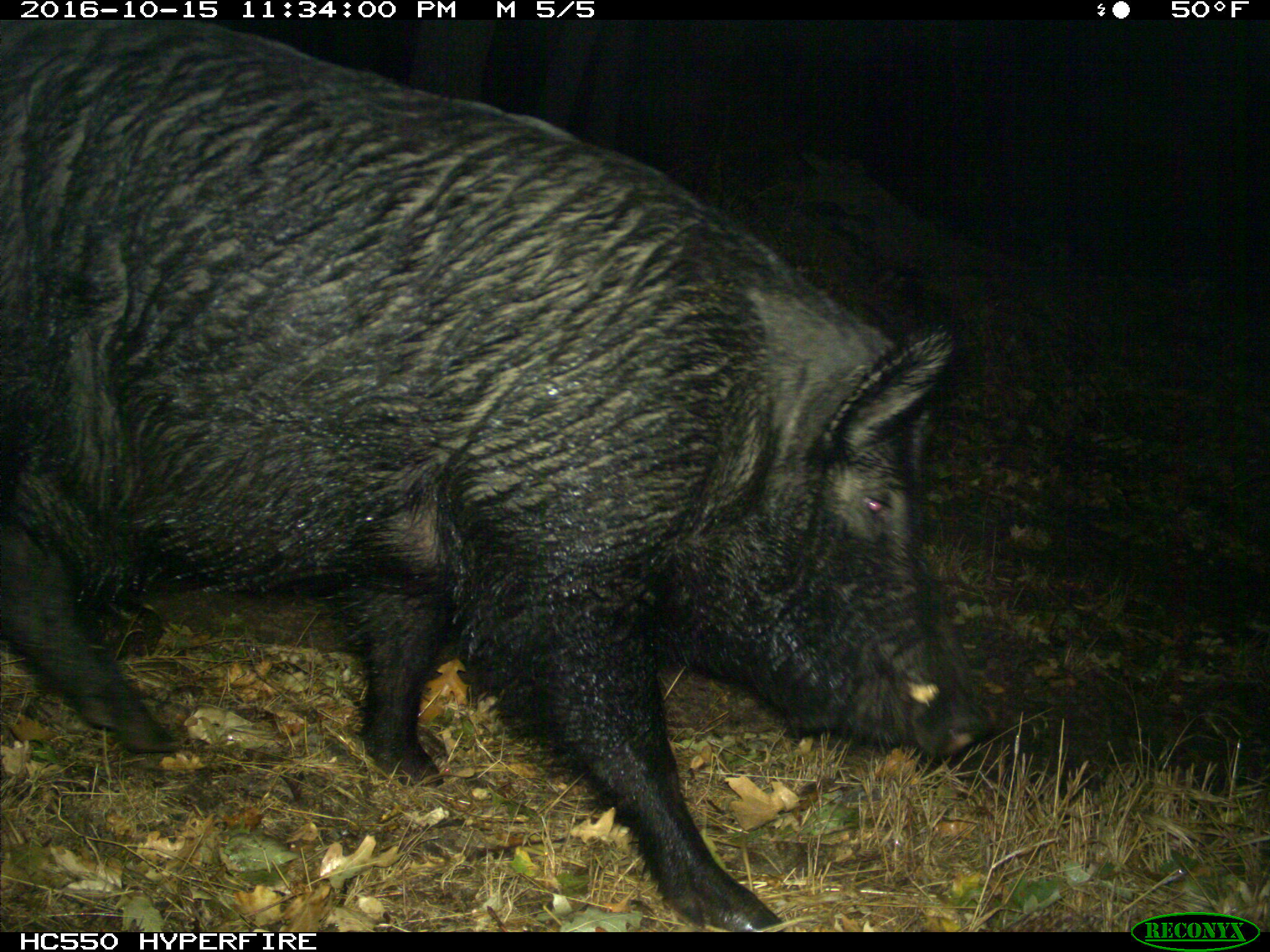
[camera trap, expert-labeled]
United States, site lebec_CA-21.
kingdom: Animalia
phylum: Chordata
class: Mammalia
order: Artiodactyla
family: Suidae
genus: Sus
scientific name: Sus scrofa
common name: wild boar